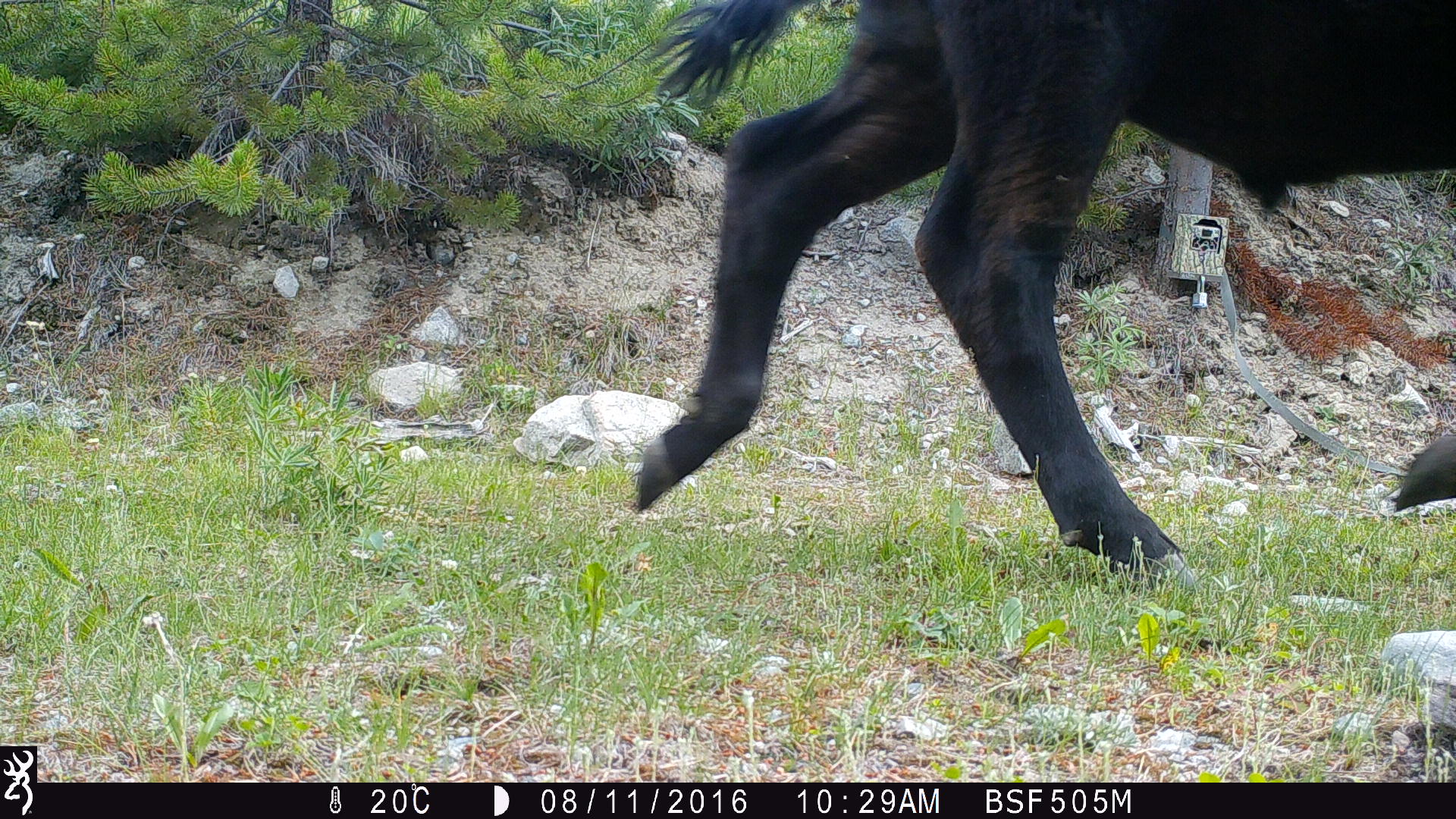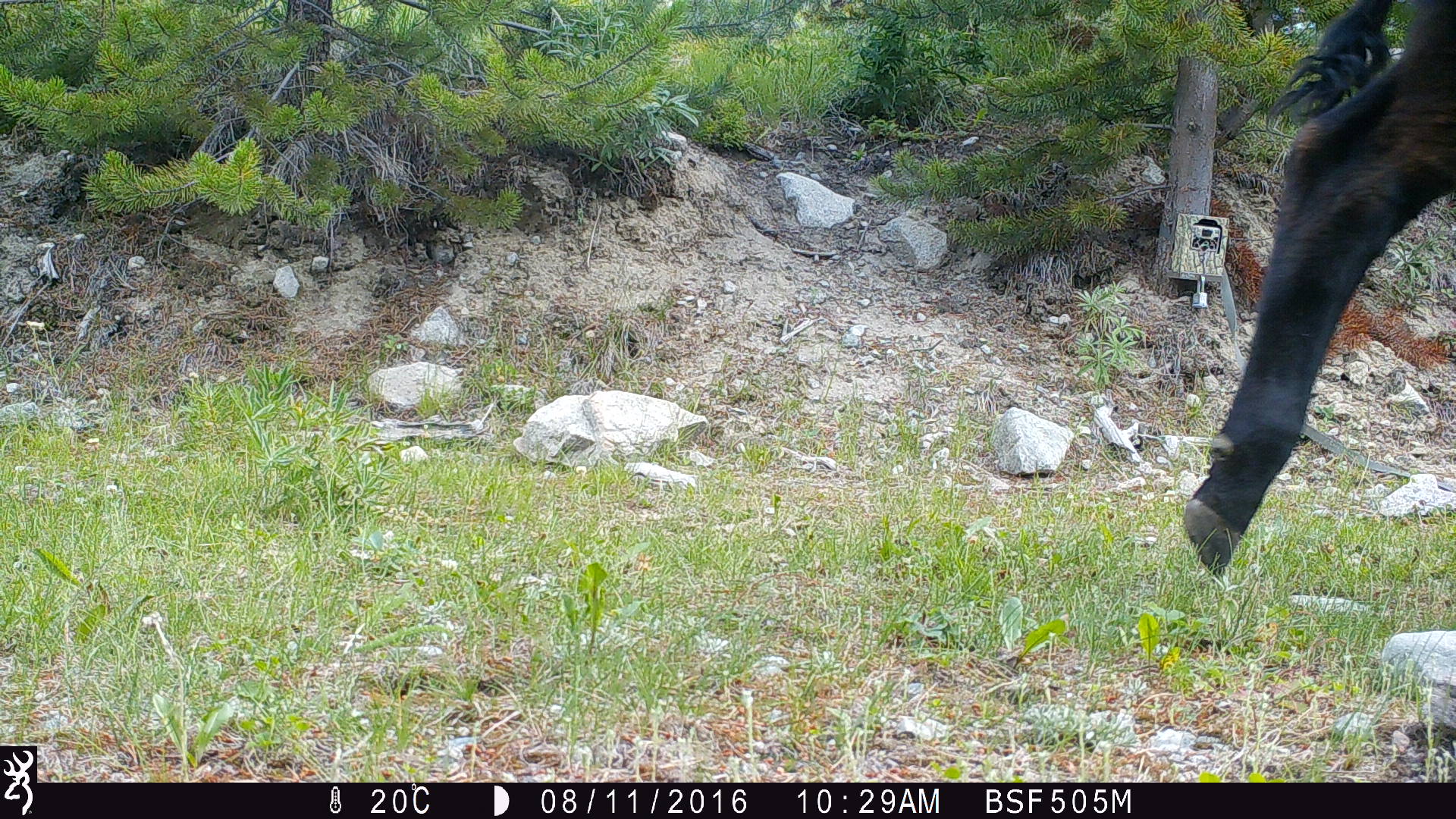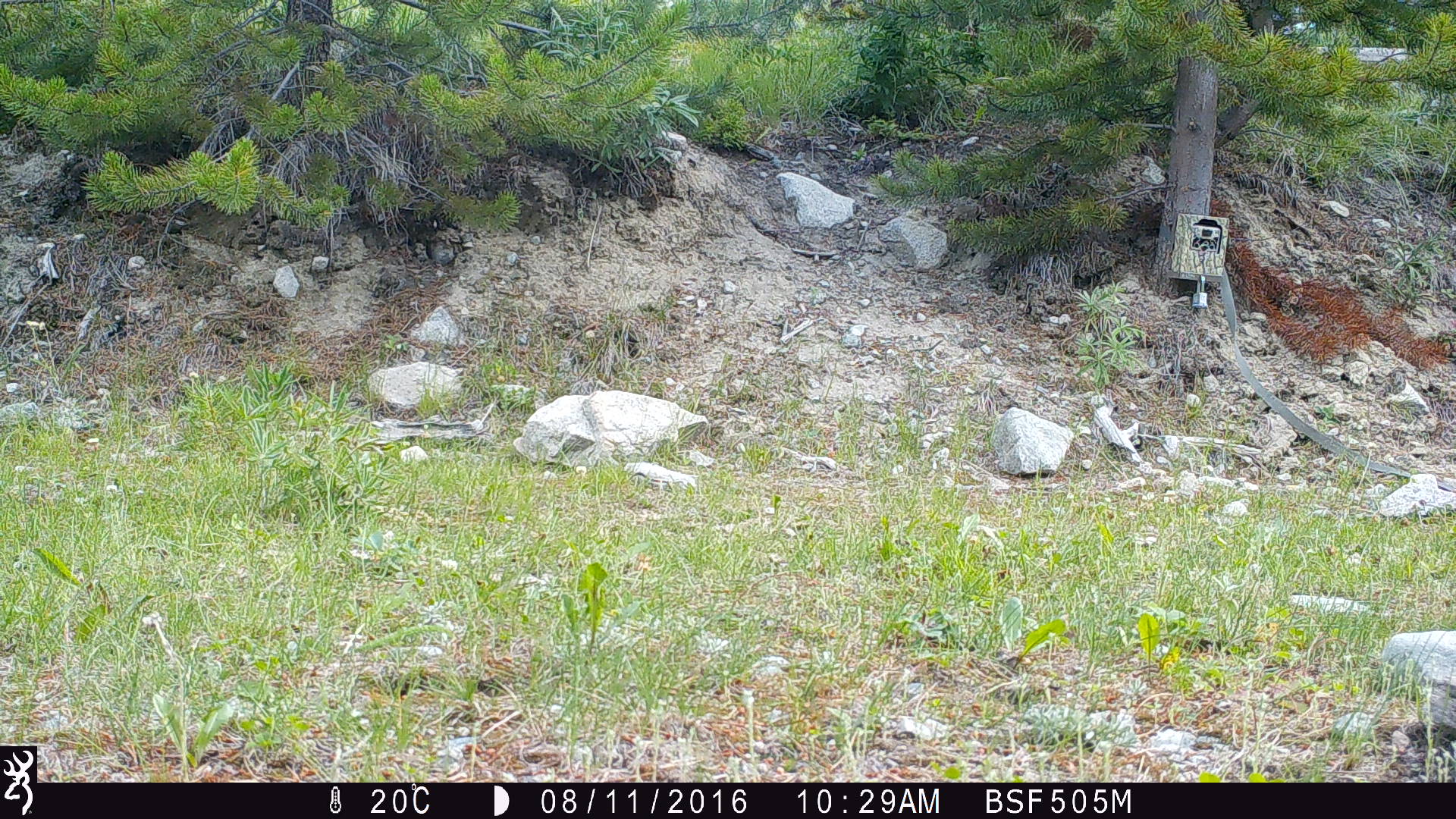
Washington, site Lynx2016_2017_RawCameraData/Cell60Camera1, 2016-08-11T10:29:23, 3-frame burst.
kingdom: Animalia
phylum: Chordata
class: Mammalia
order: Artiodactyla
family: Bovidae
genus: Bos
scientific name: Bos taurus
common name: domestic cattle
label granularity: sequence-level